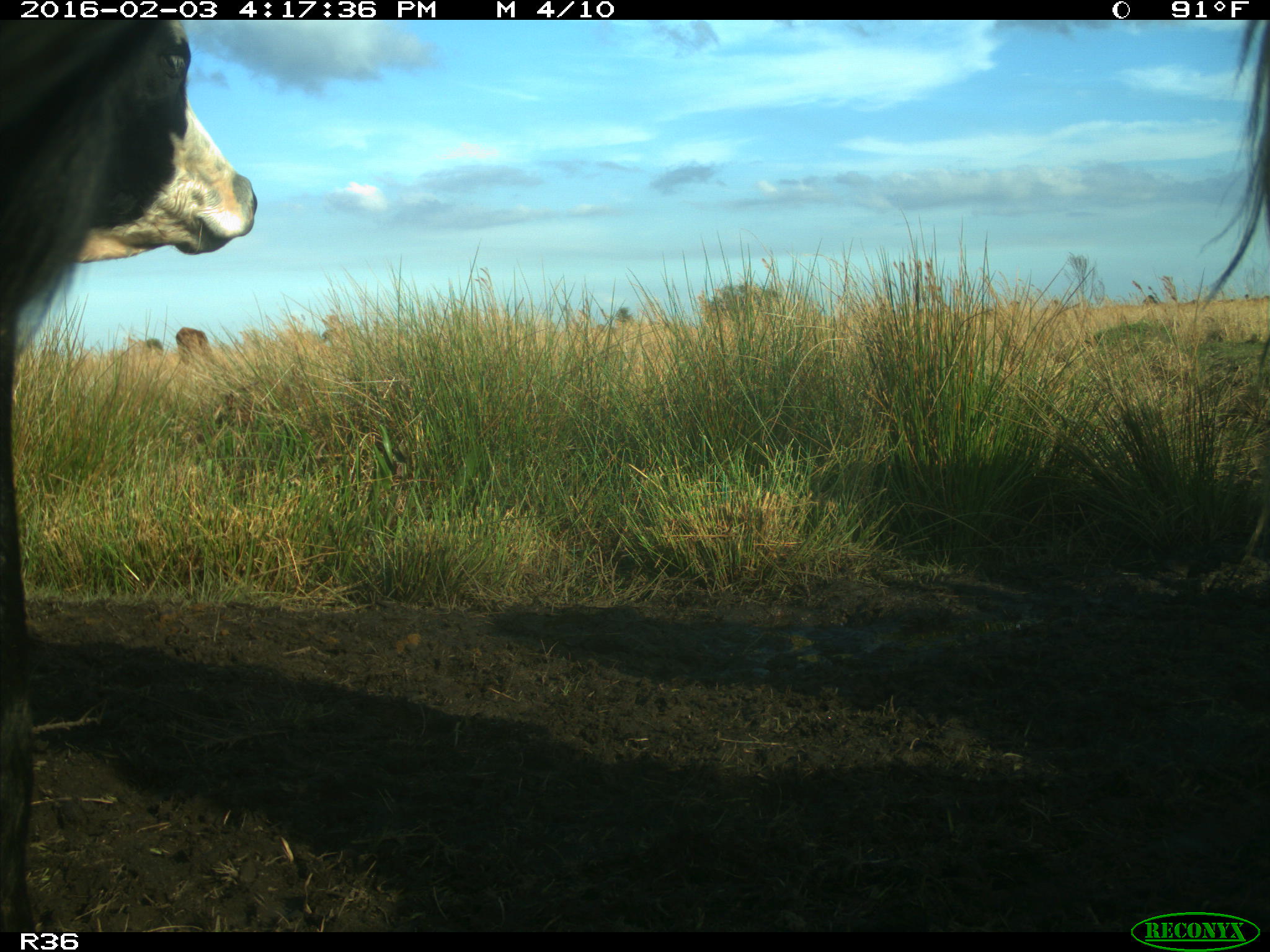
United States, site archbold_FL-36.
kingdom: Animalia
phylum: Chordata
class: Mammalia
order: Artiodactyla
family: Bovidae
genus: Bos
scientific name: Bos taurus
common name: domestic cow